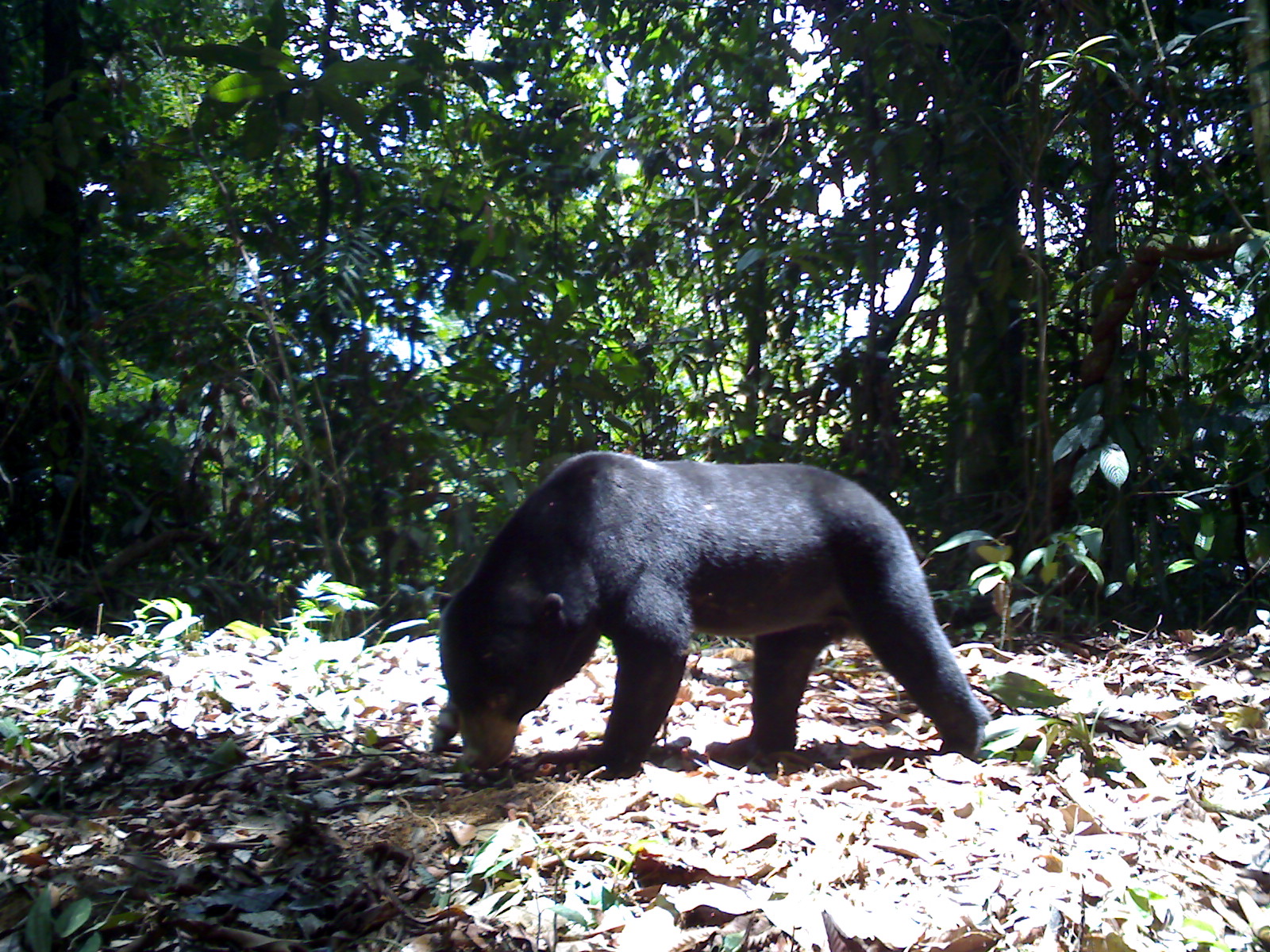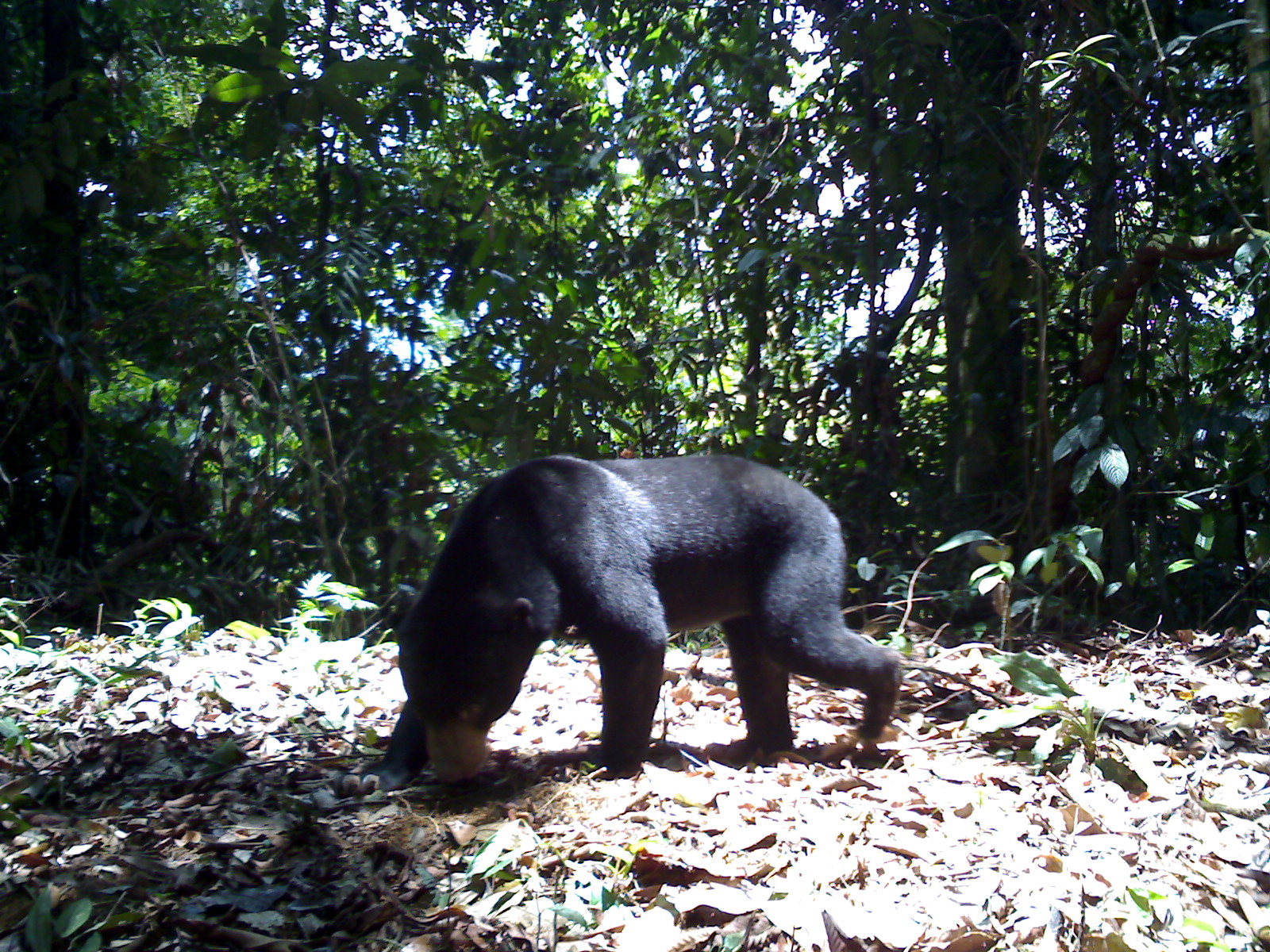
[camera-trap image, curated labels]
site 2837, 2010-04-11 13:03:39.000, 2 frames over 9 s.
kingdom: Animalia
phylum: Chordata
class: Mammalia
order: Carnivora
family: Ursidae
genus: Helarctos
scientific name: Helarctos malayanus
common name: sun bear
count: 1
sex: male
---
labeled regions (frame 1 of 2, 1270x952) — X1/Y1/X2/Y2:
helarctos malayanus: 432/450/991/780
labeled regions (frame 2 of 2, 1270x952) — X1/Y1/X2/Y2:
helarctos malayanus: 333/455/905/798